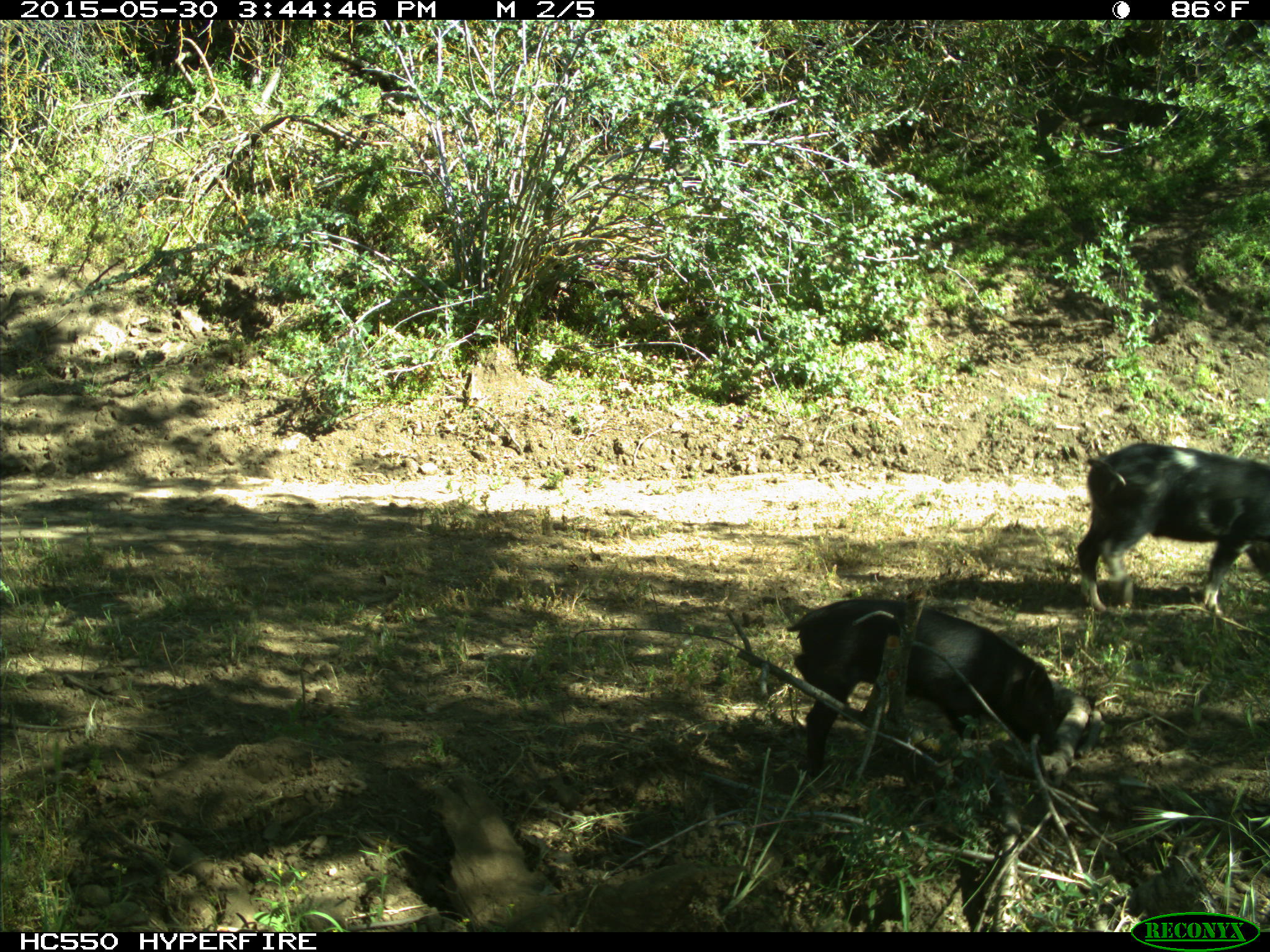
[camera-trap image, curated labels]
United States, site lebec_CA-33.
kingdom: Animalia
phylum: Chordata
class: Mammalia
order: Artiodactyla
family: Suidae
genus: Sus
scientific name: Sus scrofa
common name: wild boar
Sus scrofa (wild boar).